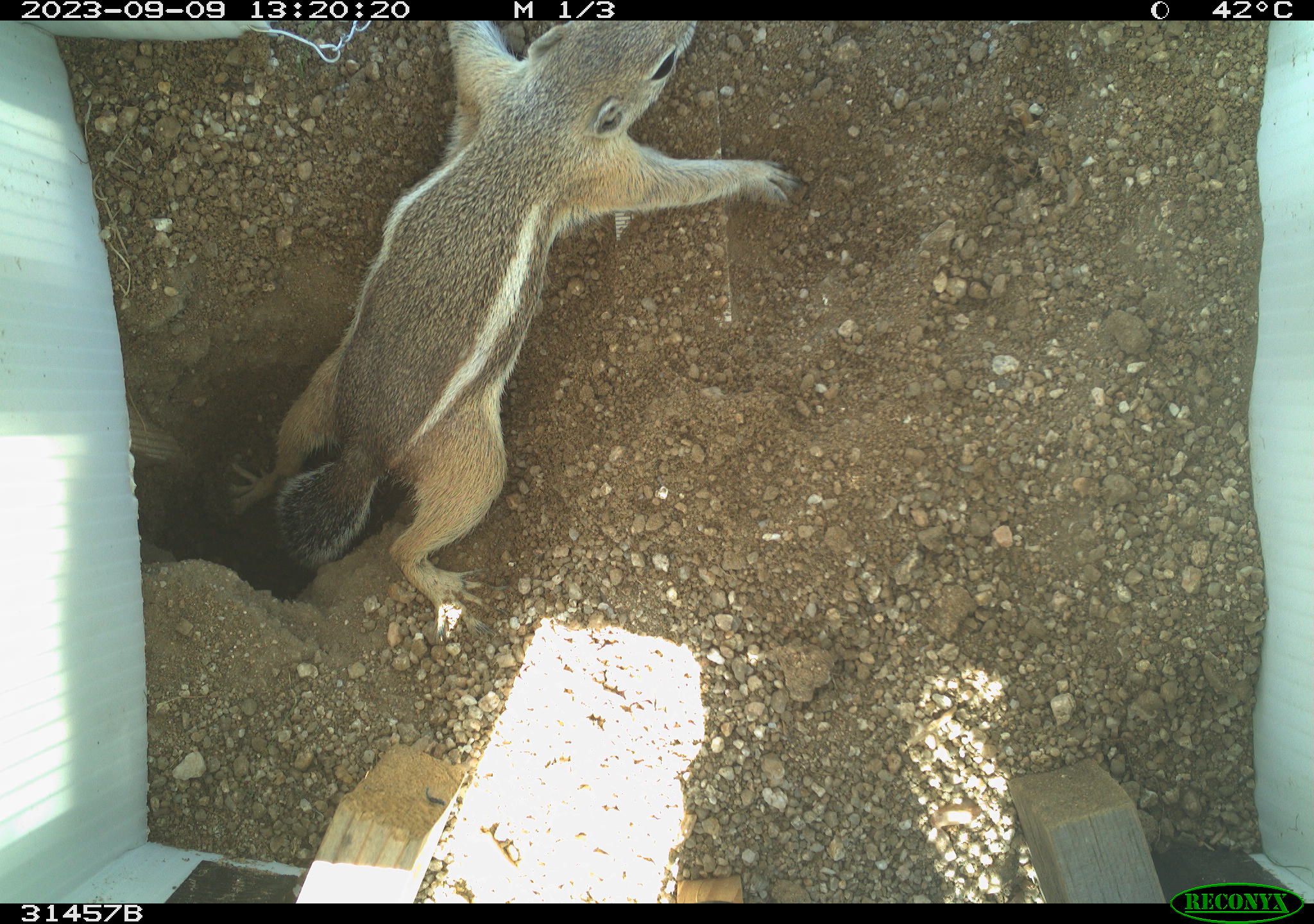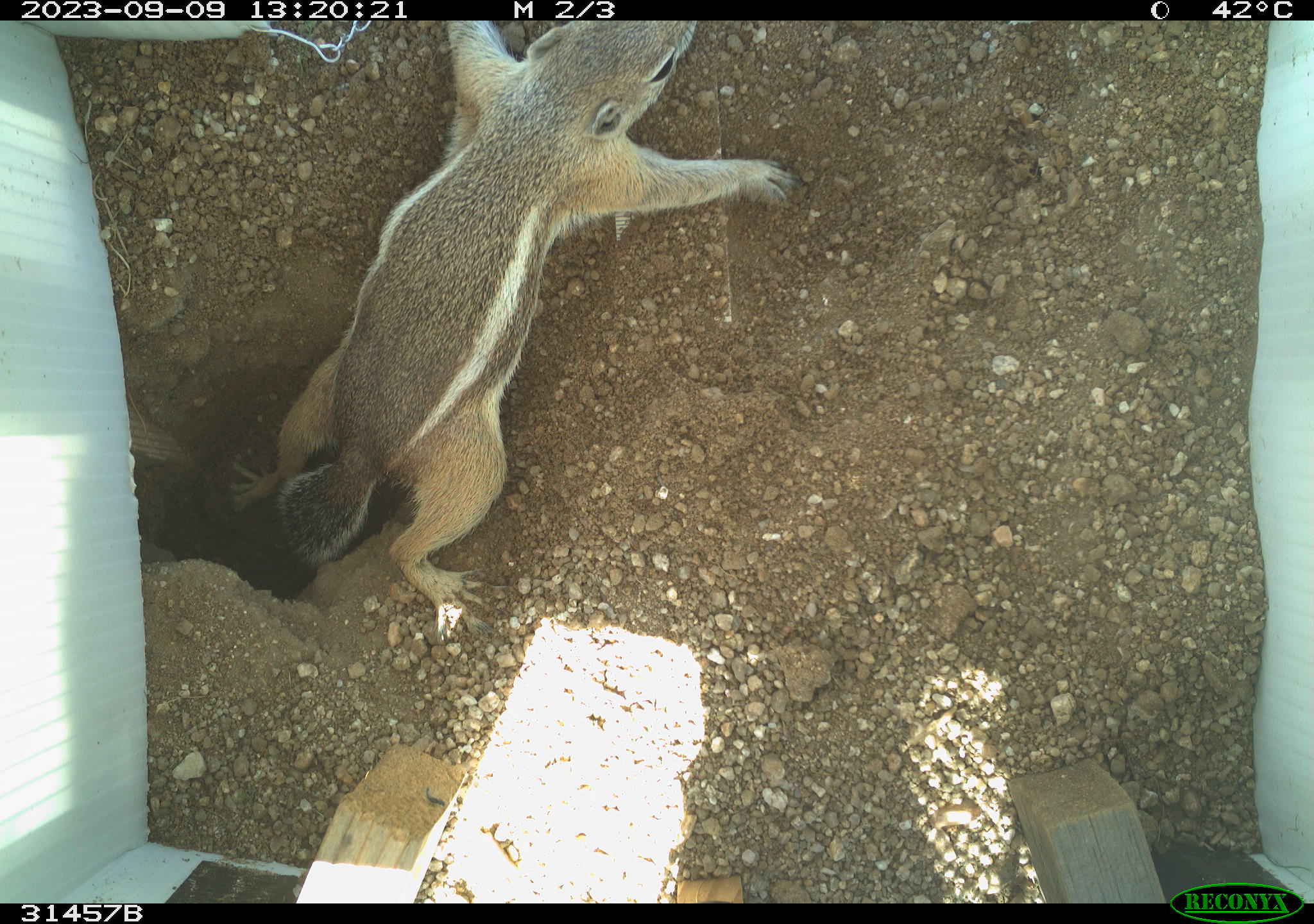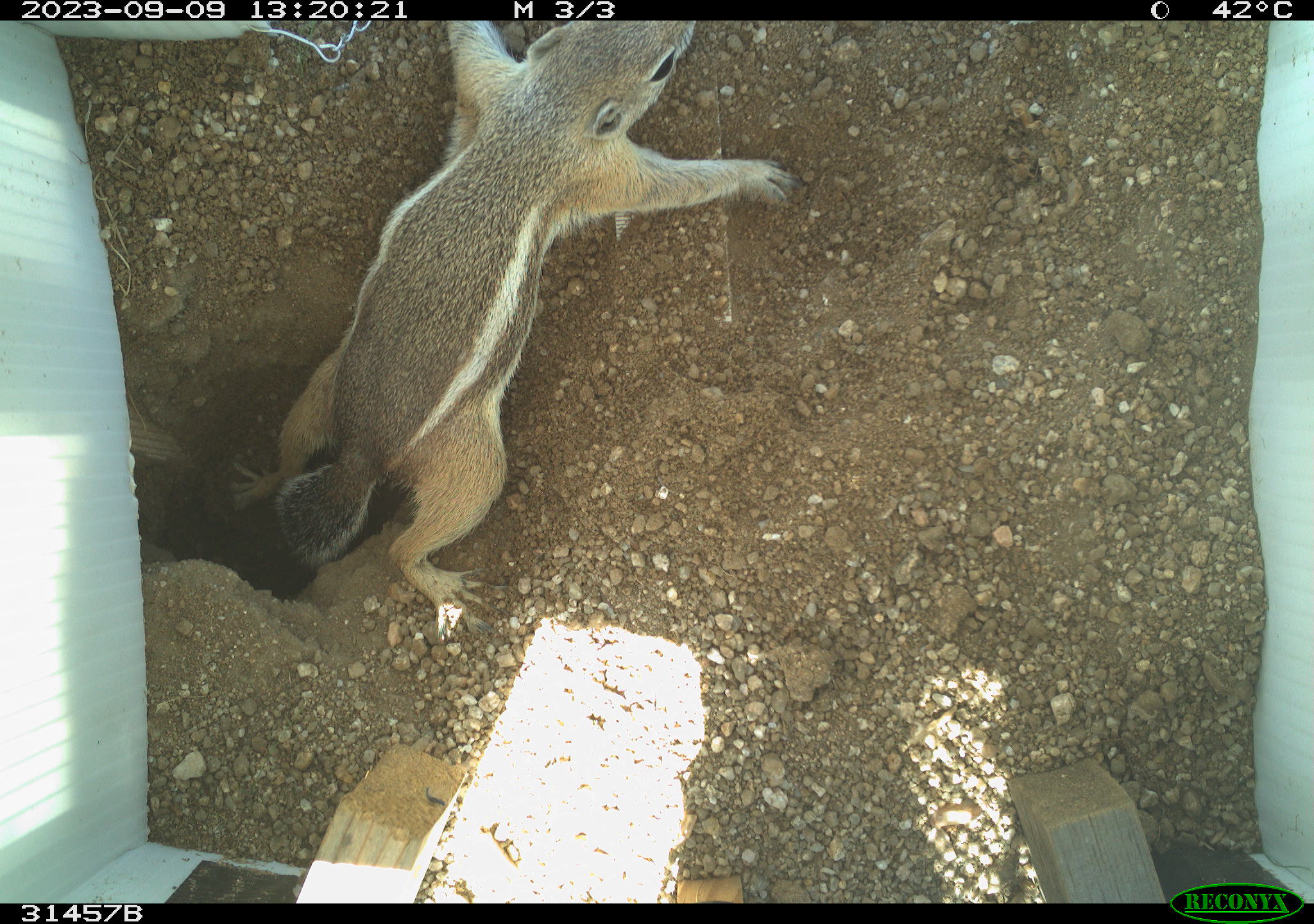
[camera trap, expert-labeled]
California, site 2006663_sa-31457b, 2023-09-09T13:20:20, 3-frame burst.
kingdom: Animalia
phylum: Chordata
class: Mammalia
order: Rodentia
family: Sciuridae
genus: Ammospermophilus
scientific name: Ammospermophilus leucurus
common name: white-tailed antelope squirrel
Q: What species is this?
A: White-tailed antelope squirrel (Ammospermophilus leucurus).